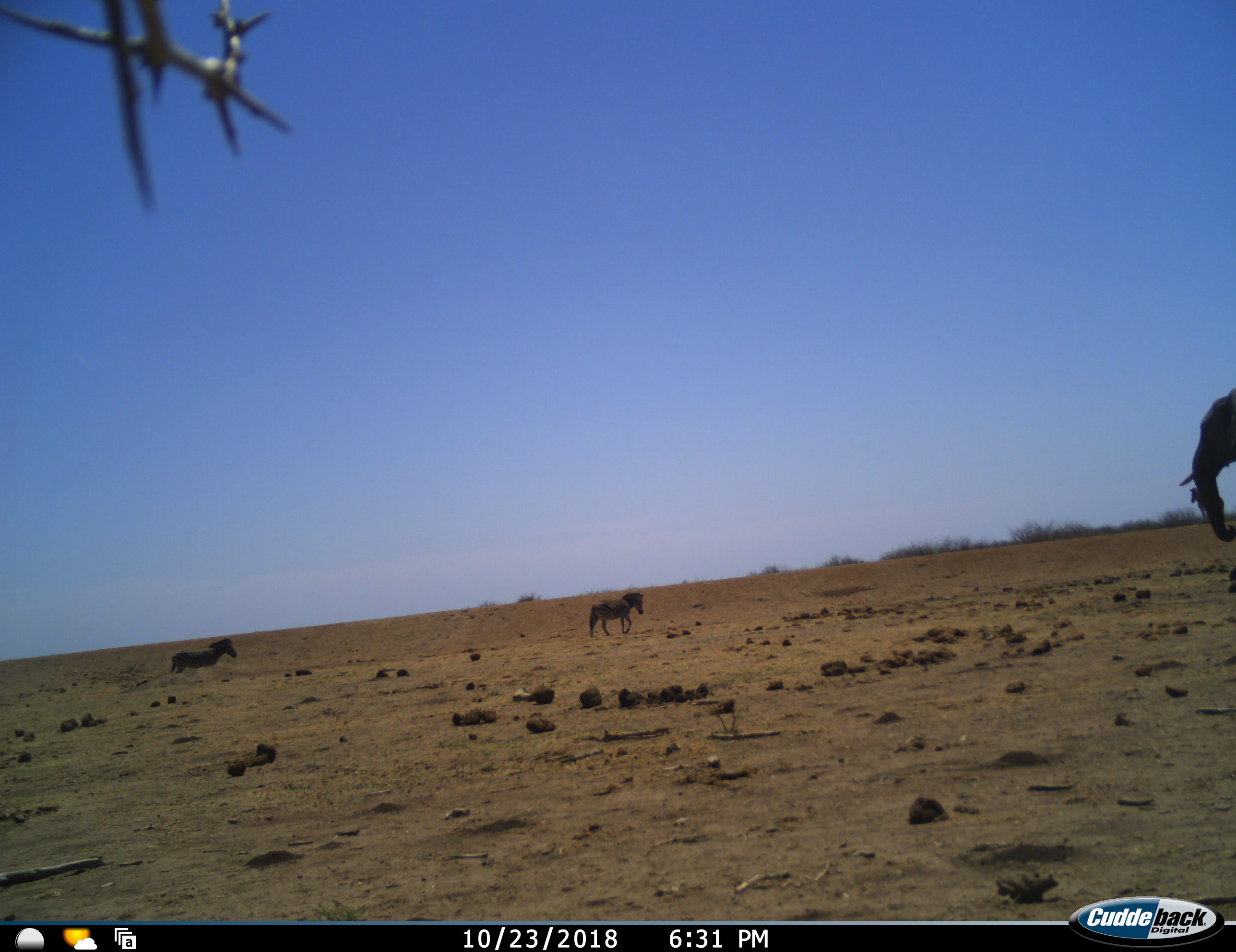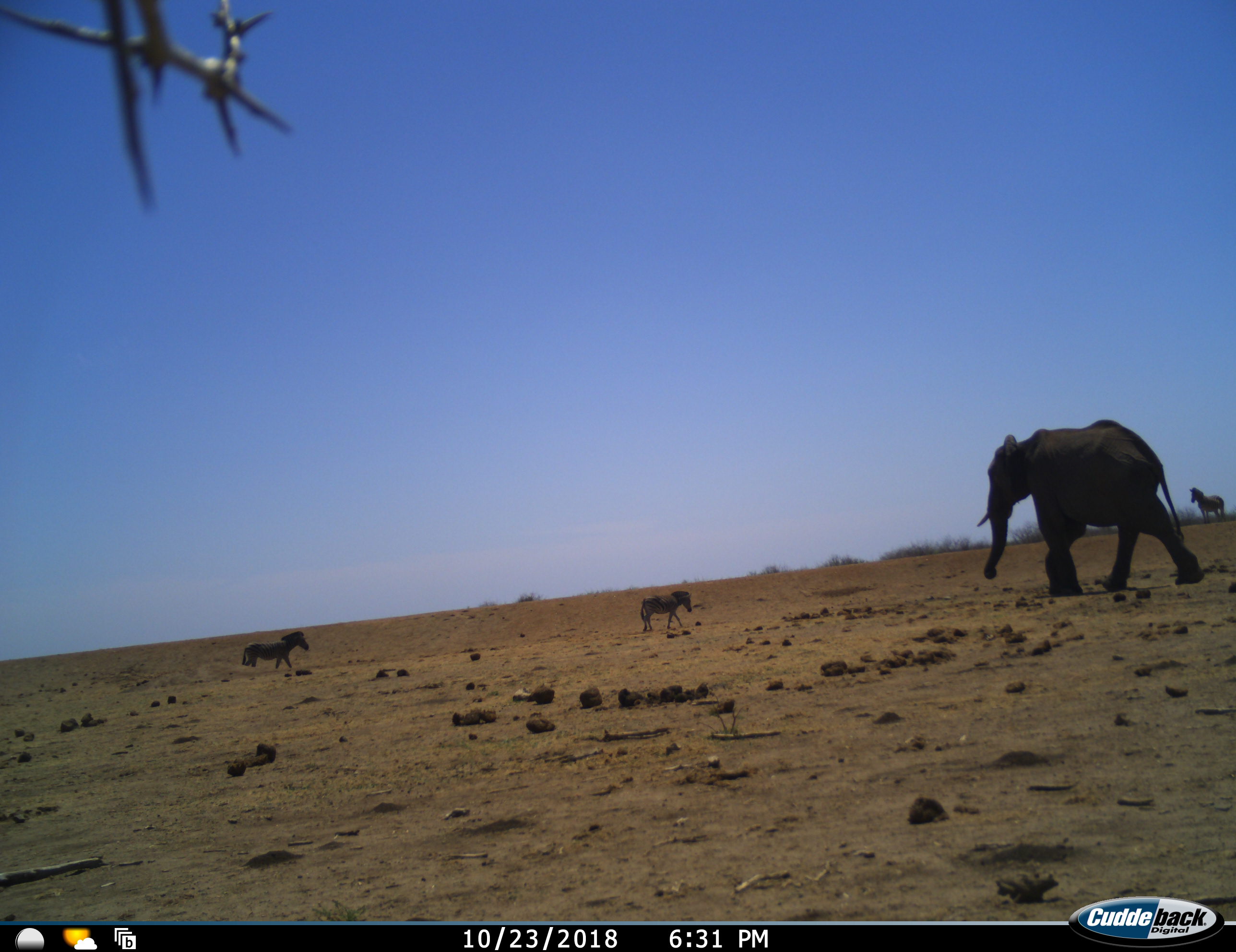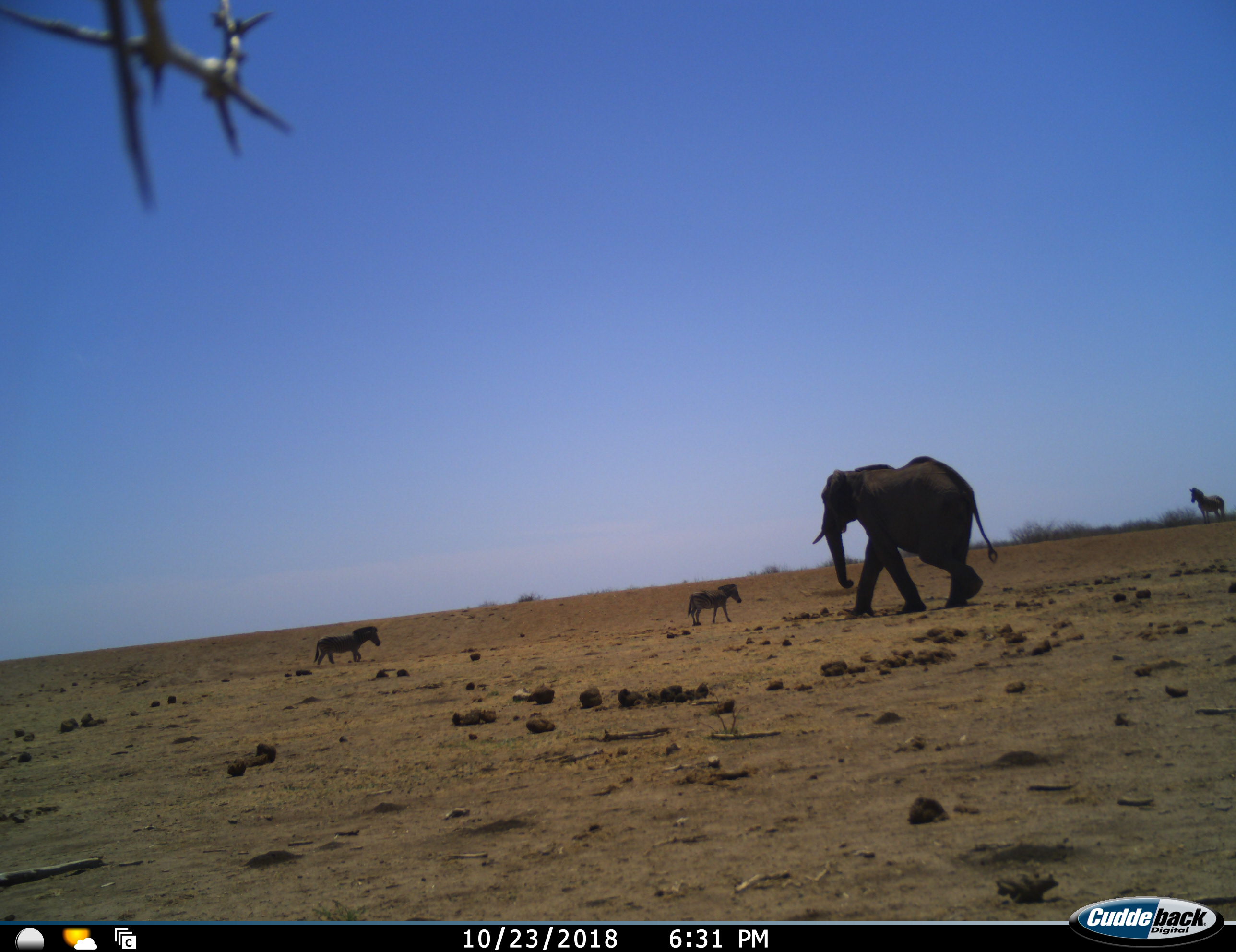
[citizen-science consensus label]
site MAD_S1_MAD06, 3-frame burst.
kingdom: Animalia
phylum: Chordata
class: Mammalia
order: Proboscidea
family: Elephantidae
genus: Loxodonta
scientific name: Loxodonta africana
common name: african bush elephant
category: elephant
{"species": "elephant (african bush elephant) (Loxodonta africana)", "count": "1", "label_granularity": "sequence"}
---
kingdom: Animalia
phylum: Chordata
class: Mammalia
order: Perissodactyla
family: Equidae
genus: Equus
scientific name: Equus quagga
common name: plains zebra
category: zebraplains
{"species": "zebraplains (plains zebra) (Equus quagga)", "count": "3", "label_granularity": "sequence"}